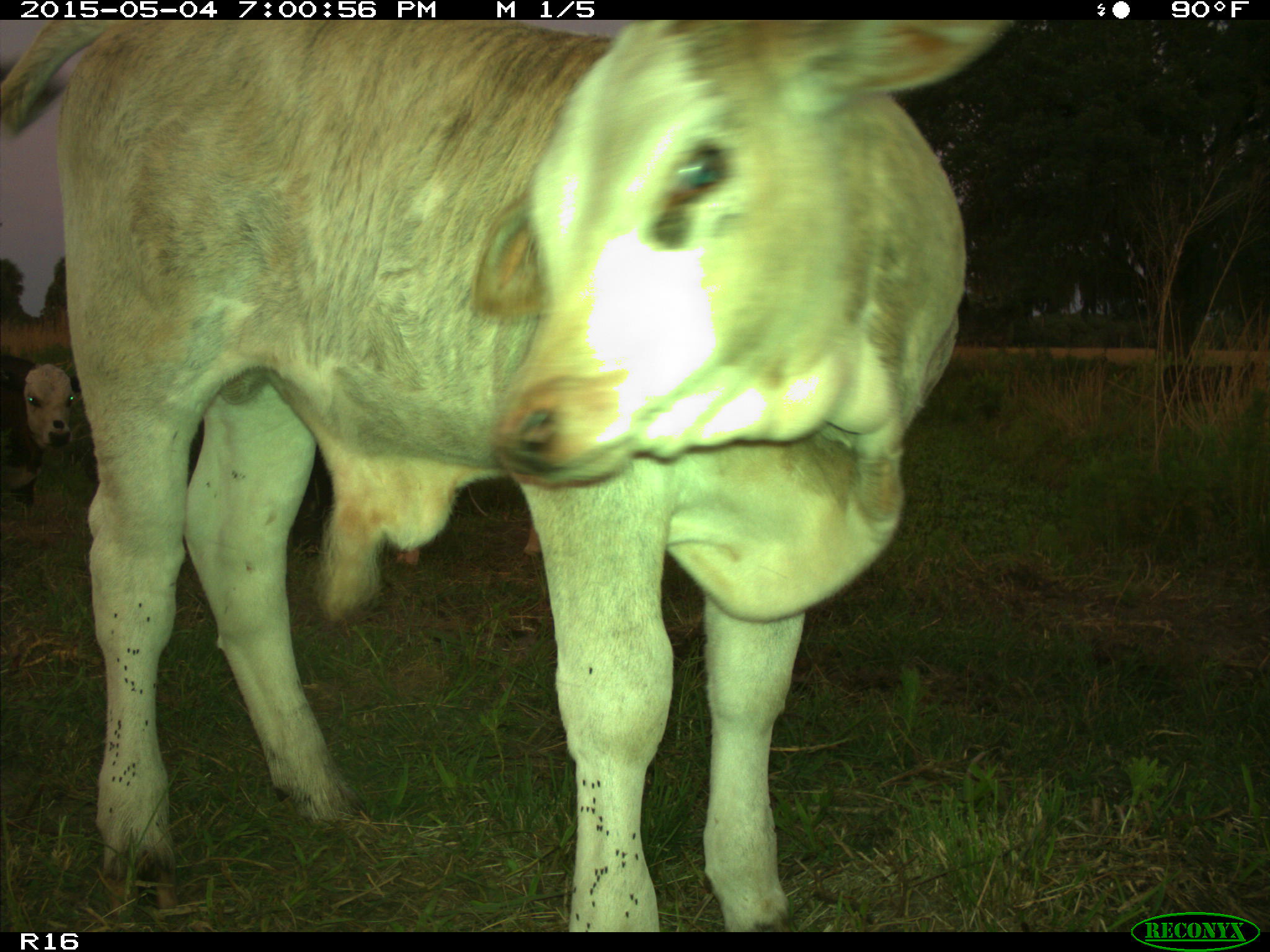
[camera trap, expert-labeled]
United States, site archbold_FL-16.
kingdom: Animalia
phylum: Chordata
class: Mammalia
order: Artiodactyla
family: Bovidae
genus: Bos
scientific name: Bos taurus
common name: domestic cow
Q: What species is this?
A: Bos taurus (domestic cow).